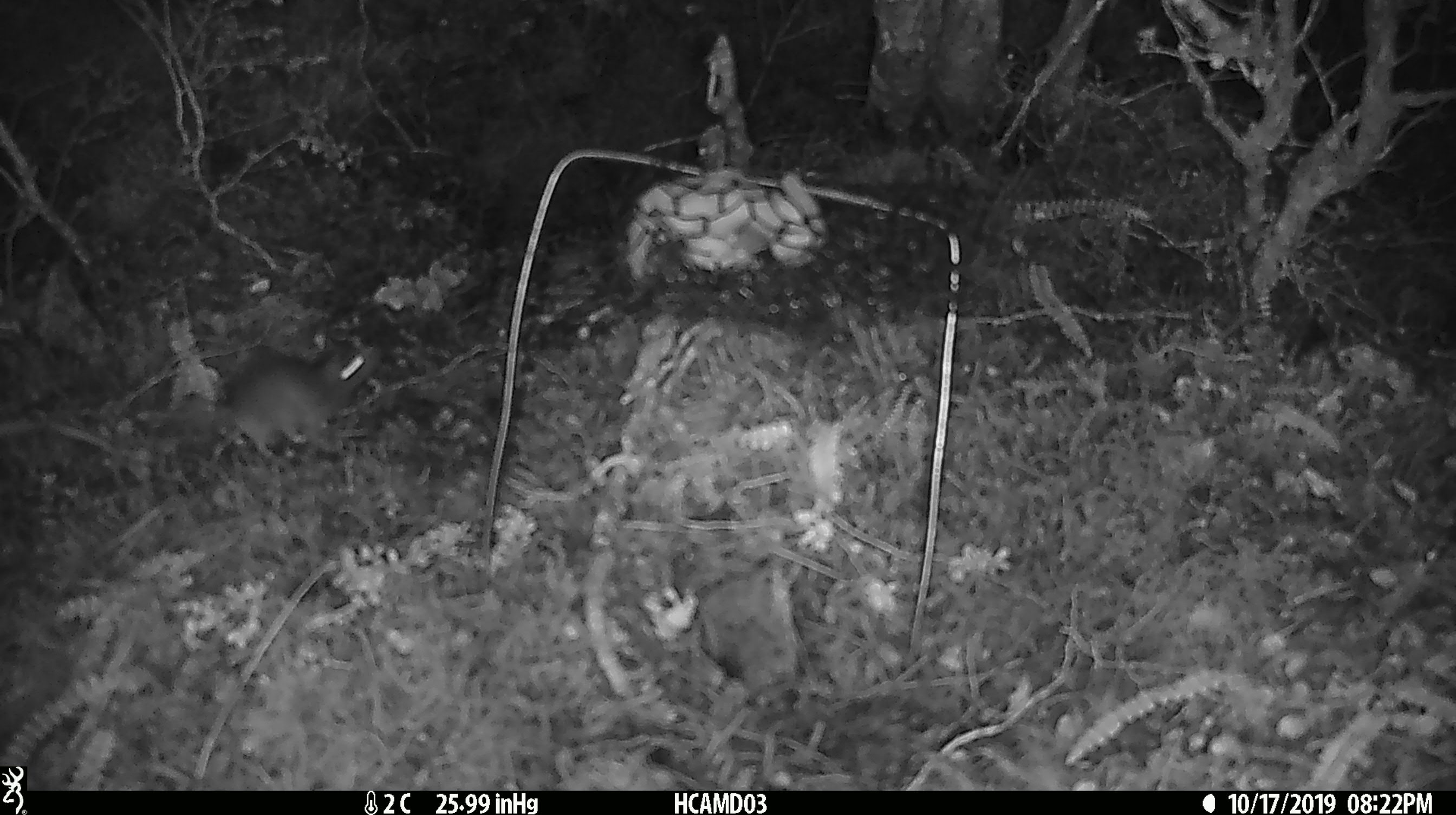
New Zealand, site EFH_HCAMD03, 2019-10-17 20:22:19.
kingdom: Animalia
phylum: Chordata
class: Mammalia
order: Rodentia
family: Muridae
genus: Mus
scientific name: Mus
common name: mouse